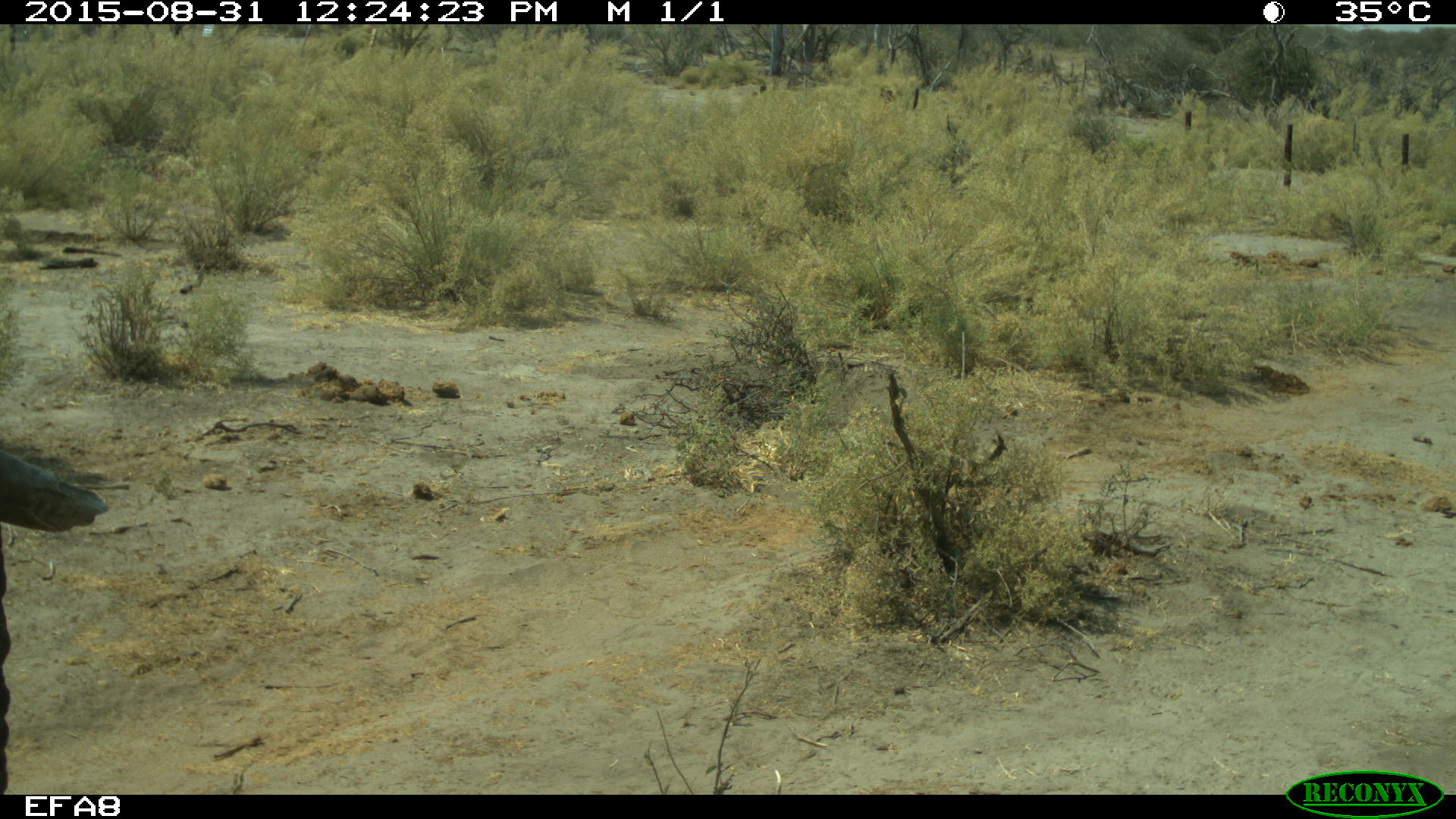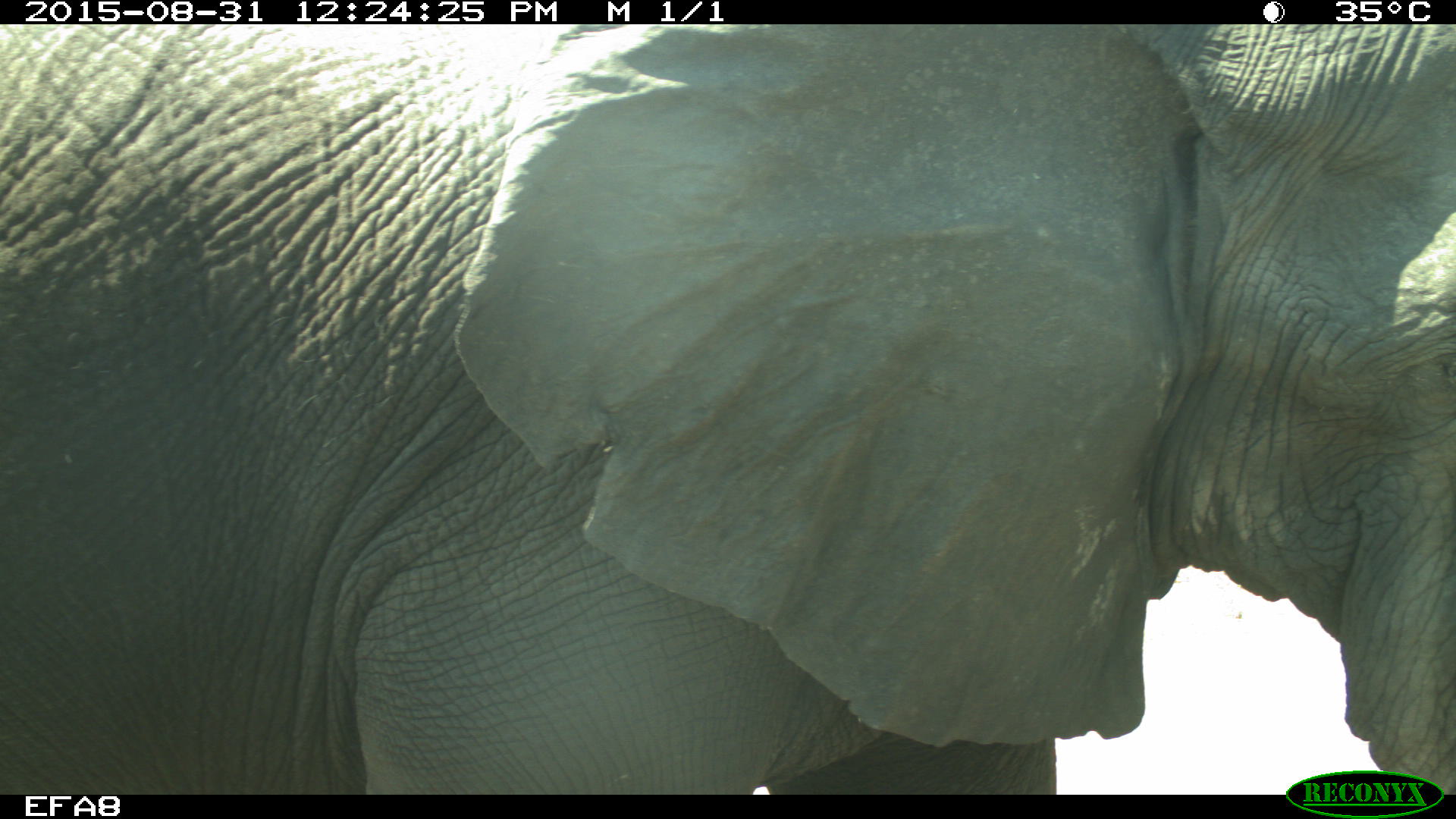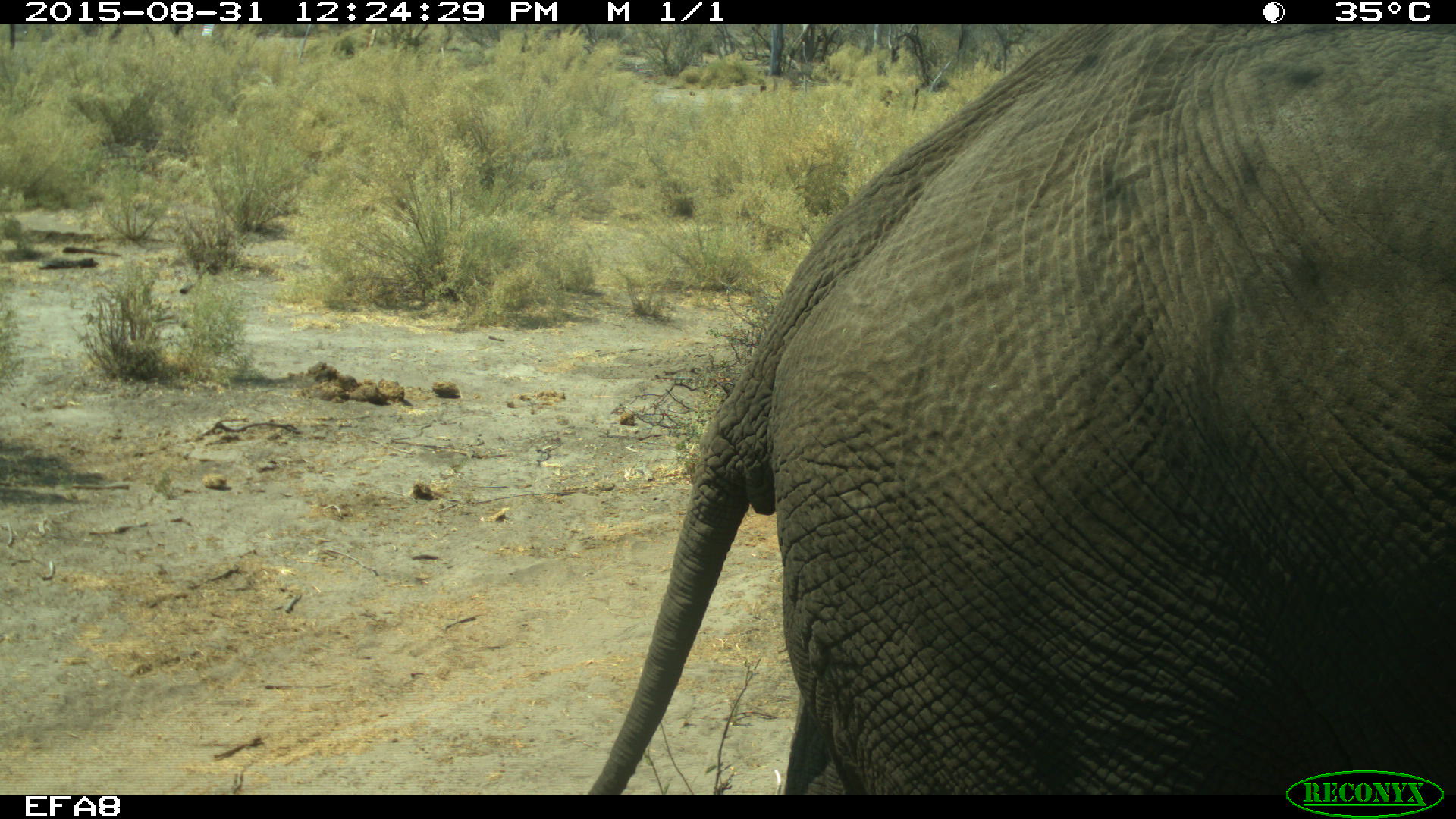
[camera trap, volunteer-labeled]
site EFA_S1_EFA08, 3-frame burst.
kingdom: Animalia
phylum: Chordata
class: Mammalia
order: Proboscidea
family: Elephantidae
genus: Loxodonta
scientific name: Loxodonta africana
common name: african bush elephant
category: elephant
Elephant (african bush elephant) (Loxodonta africana), count 1. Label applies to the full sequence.